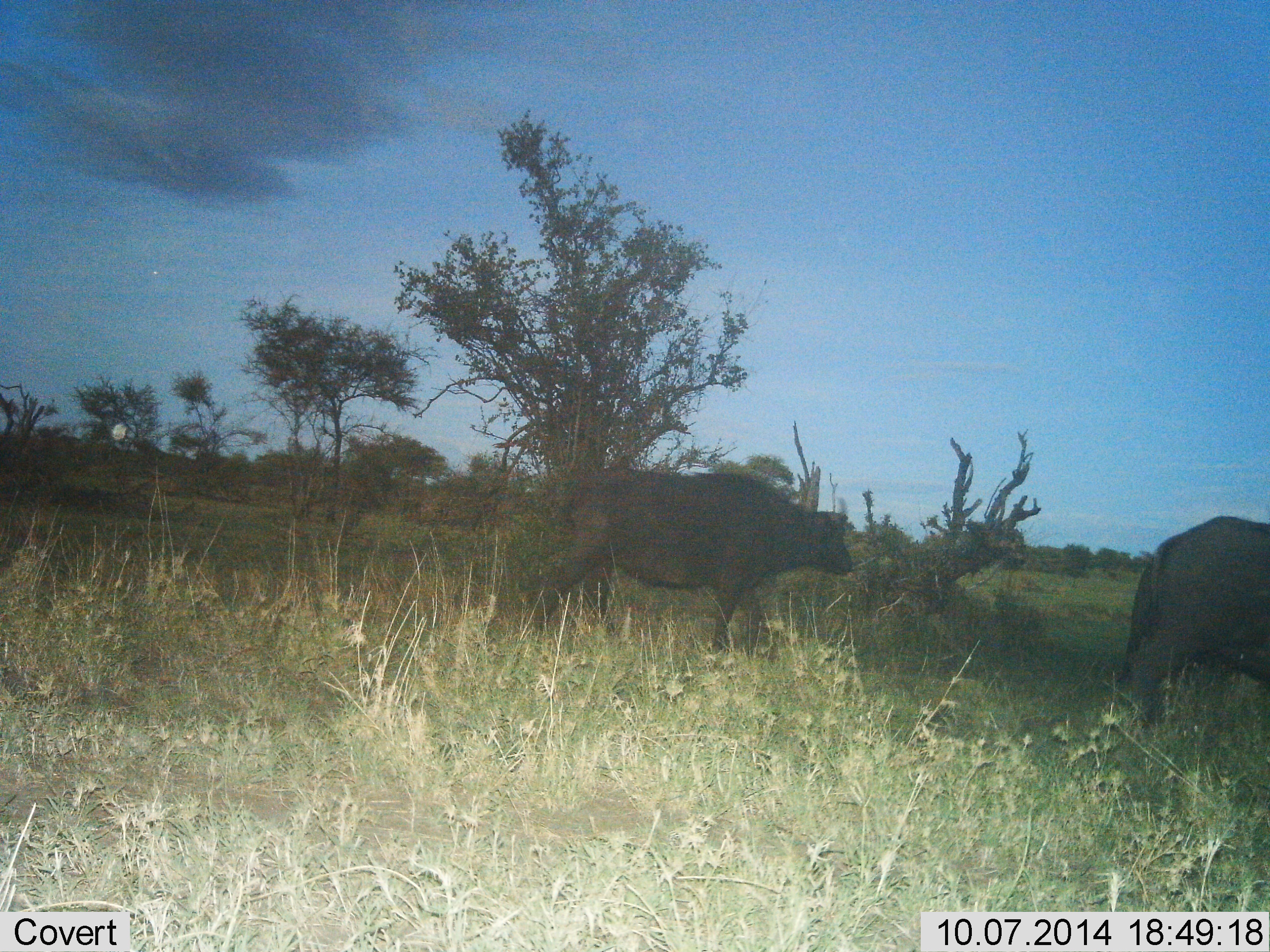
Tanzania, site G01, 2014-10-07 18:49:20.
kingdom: Animalia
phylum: Chordata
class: Mammalia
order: Artiodactyla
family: Bovidae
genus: Syncerus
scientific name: Syncerus caffer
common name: cape buffalo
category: buffalo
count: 2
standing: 10%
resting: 0%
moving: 90%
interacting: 0%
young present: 0%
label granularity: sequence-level